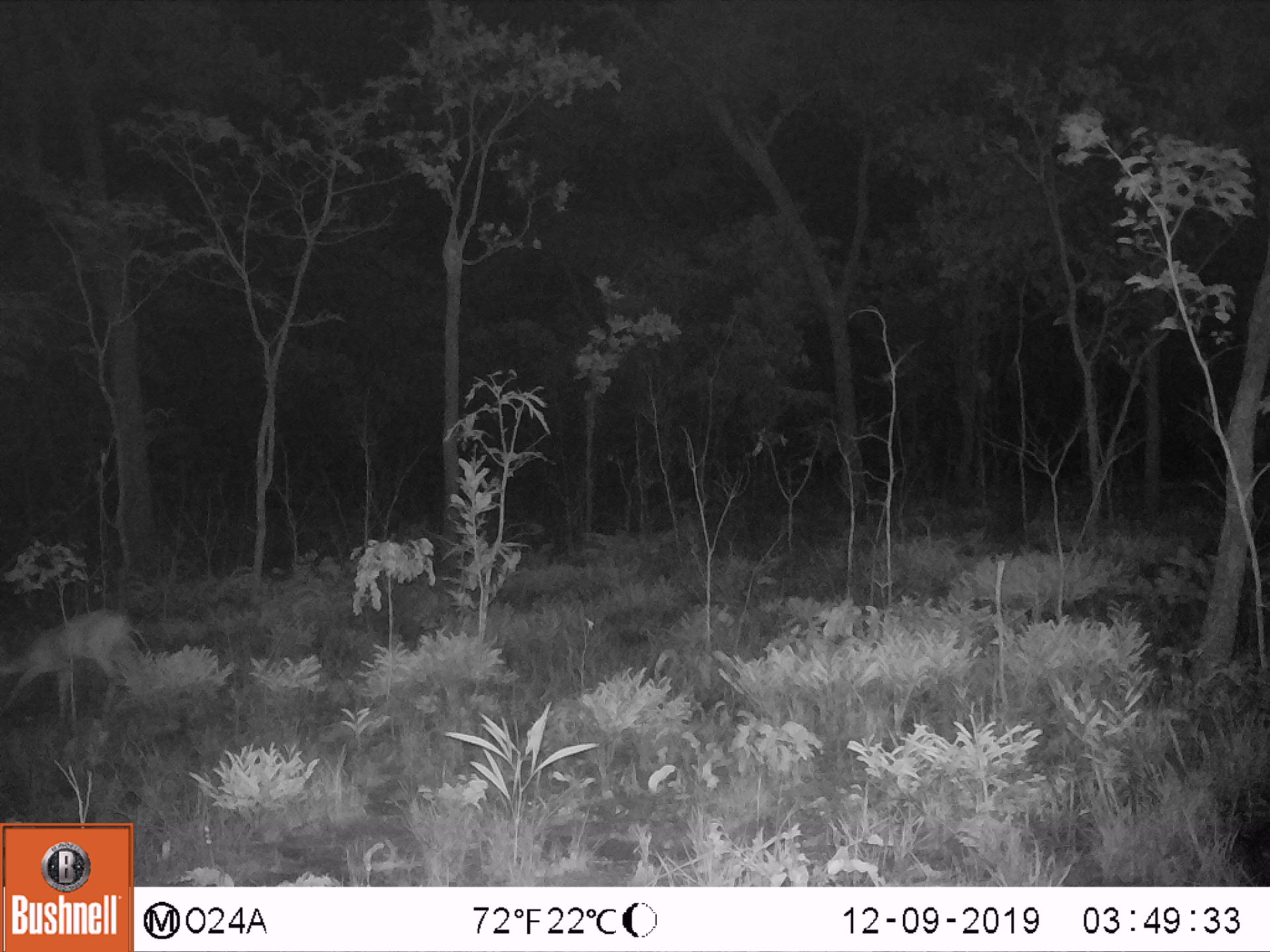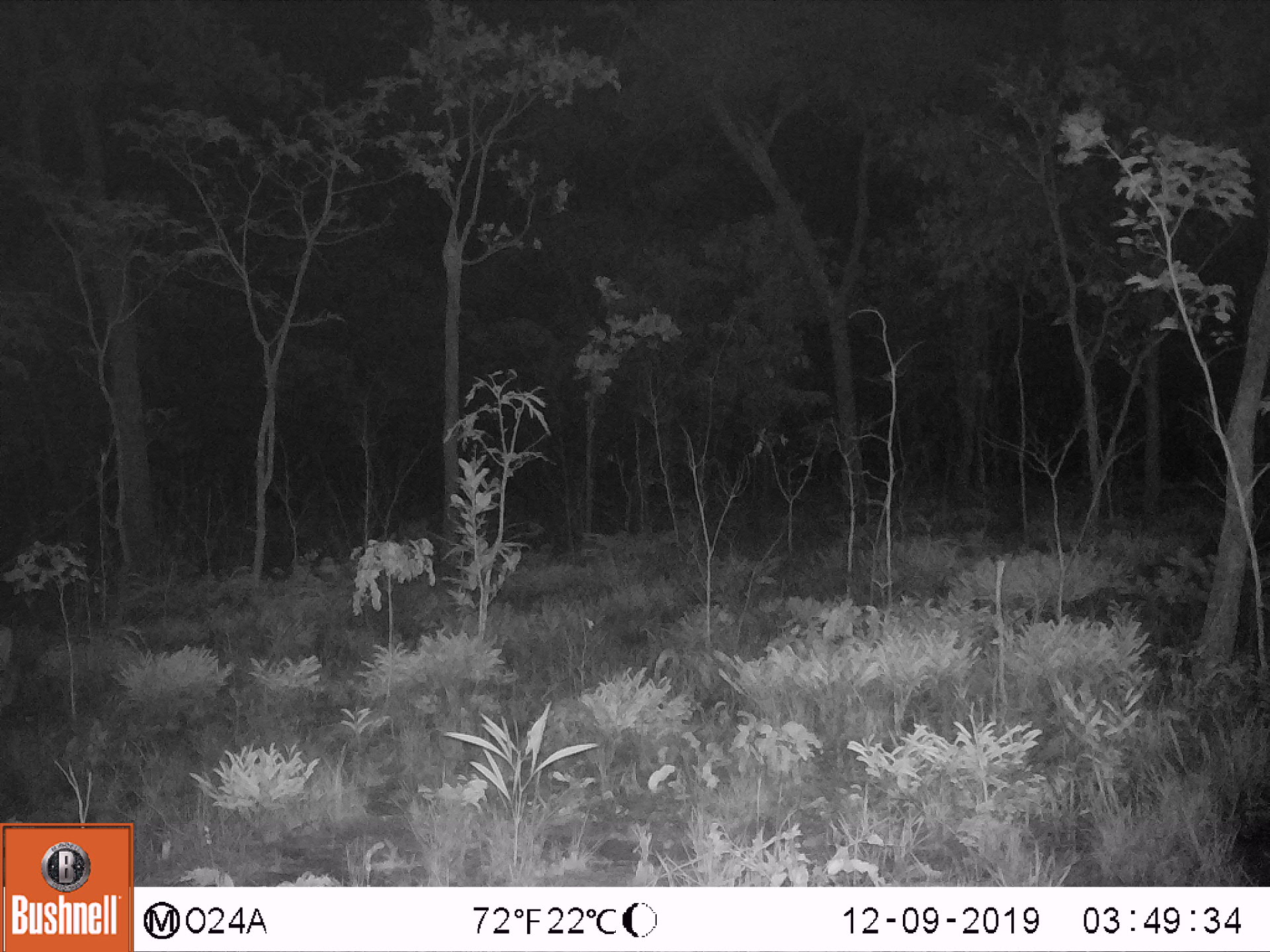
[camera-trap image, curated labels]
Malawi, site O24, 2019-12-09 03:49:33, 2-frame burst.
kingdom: Animalia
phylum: Chordata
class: Mammalia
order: Artiodactyla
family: Bovidae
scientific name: Antilopinae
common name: small antelope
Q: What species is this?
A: Small antelope (Antilopinae).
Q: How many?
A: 1.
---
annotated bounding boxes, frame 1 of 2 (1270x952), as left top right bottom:
small antelope: 0 602 136 729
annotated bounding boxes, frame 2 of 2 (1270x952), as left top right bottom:
small antelope: 0 613 31 714